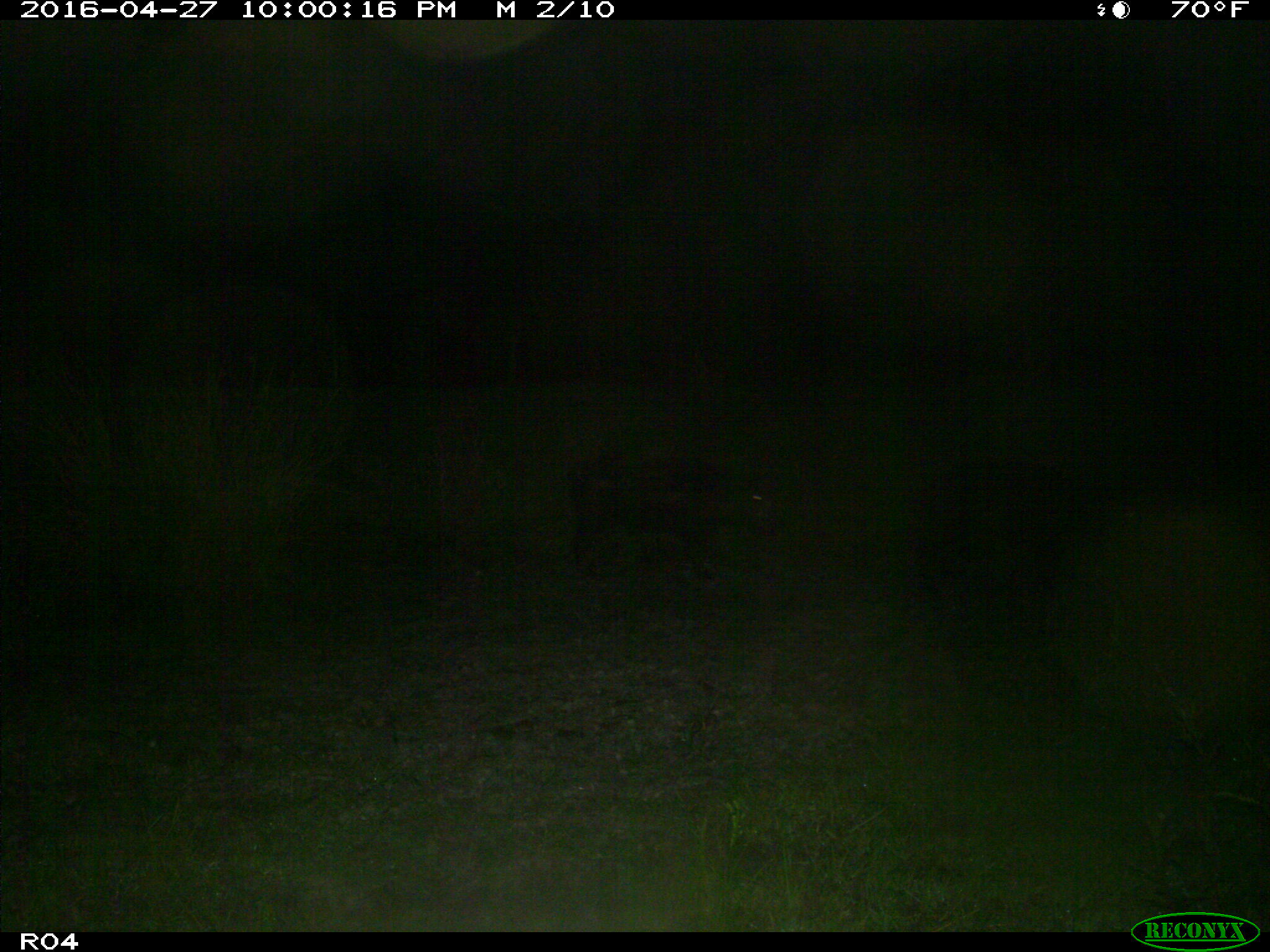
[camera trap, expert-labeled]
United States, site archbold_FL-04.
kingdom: Animalia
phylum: Chordata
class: Mammalia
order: Artiodactyla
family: Suidae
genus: Sus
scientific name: Sus scrofa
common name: wild boar